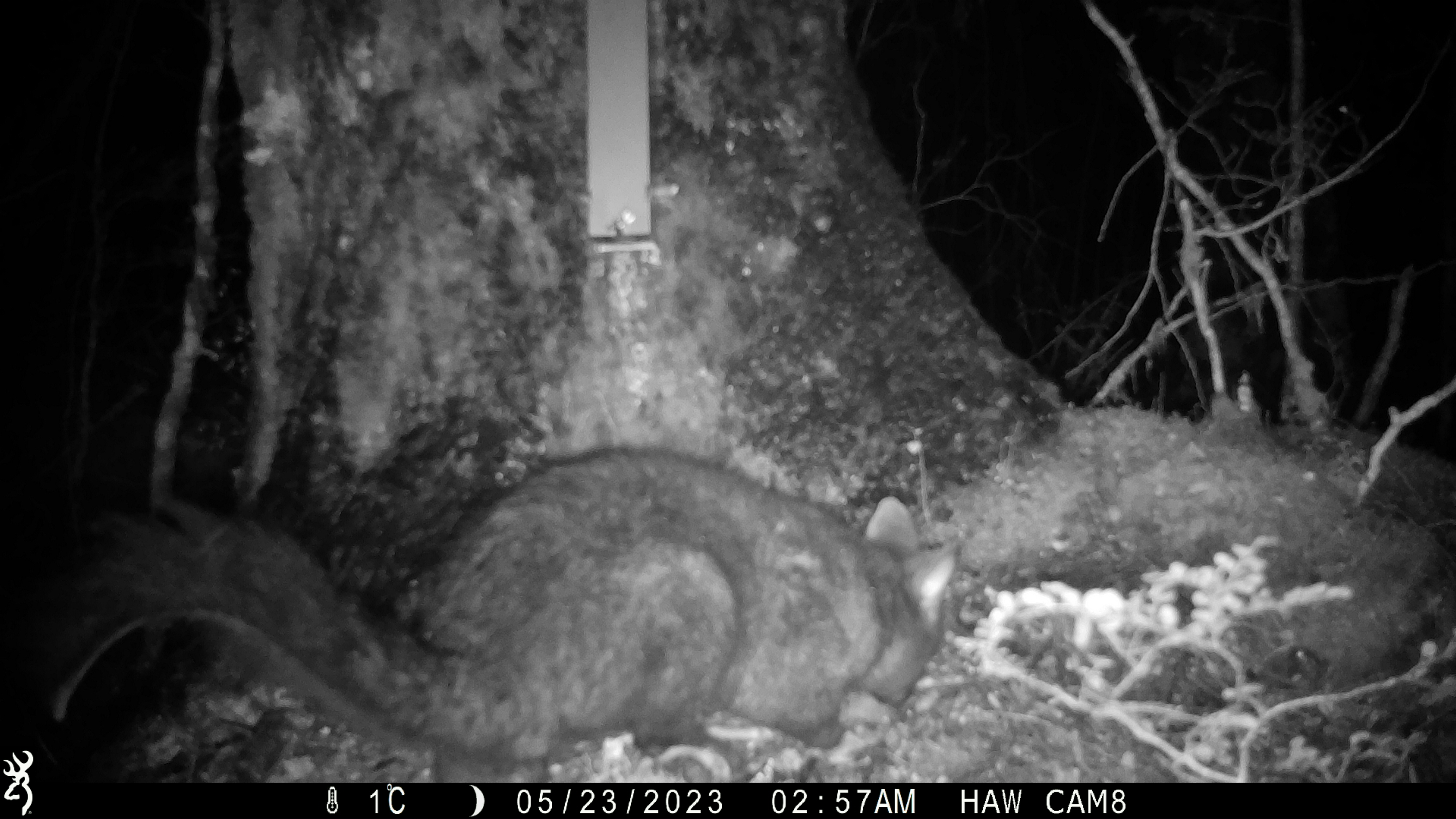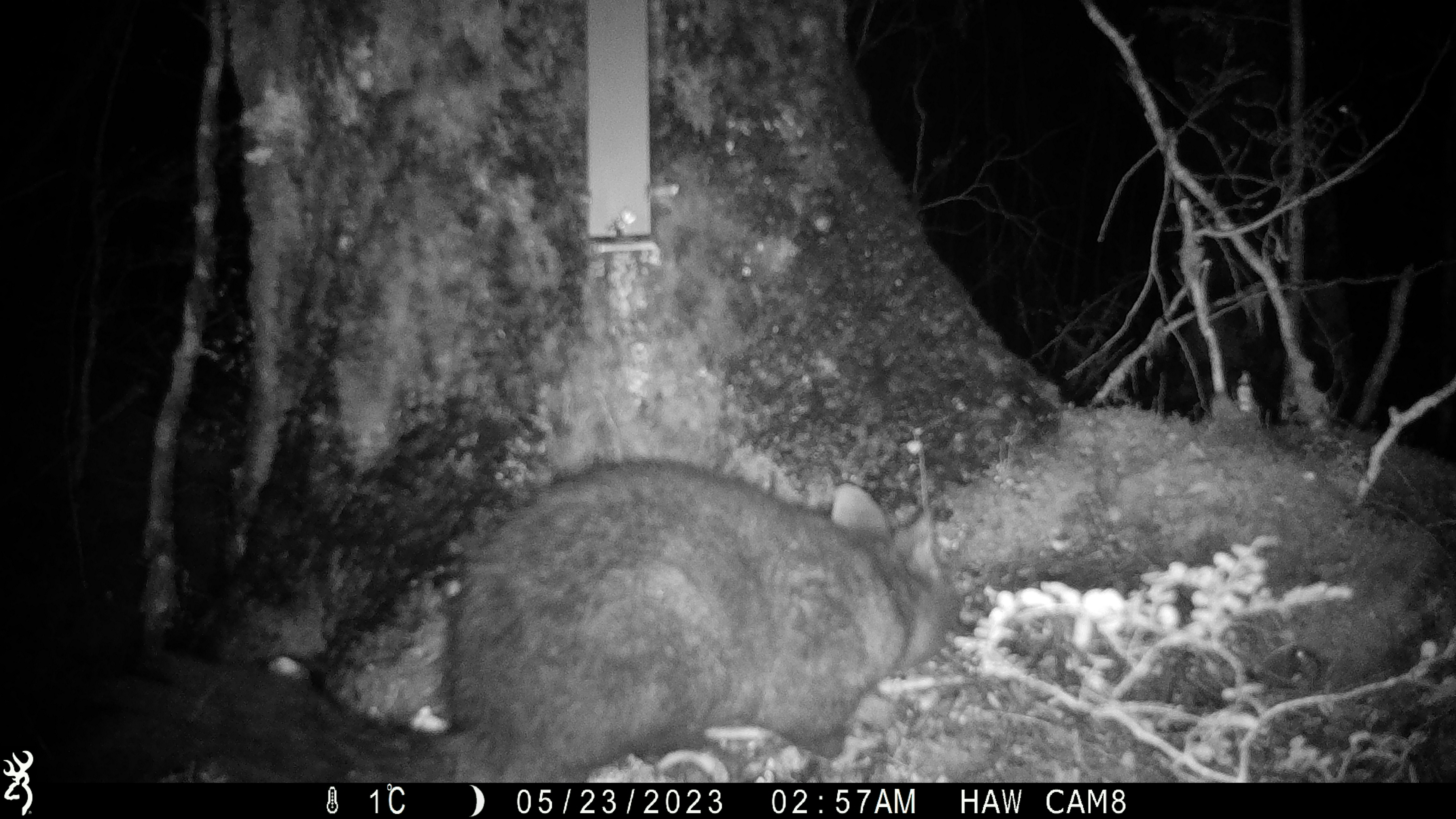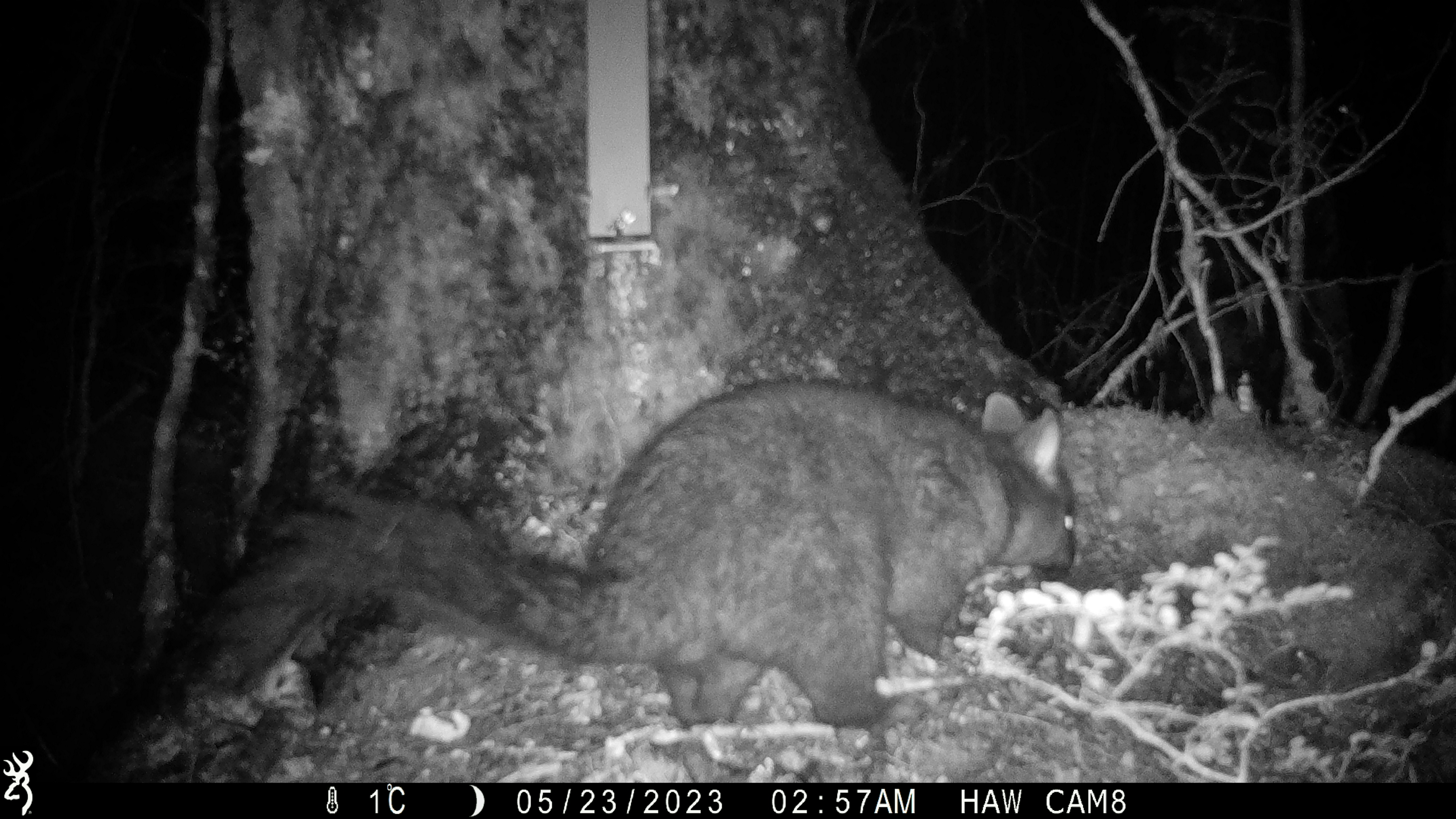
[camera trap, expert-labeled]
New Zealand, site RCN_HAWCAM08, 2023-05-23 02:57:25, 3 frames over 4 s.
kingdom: Animalia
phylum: Chordata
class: Mammalia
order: Diprotodontia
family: Phalangeridae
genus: Trichosurus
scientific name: Trichosurus vulpecula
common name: common brushtail possum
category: possum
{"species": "possum (common brushtail possum) (Trichosurus vulpecula)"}